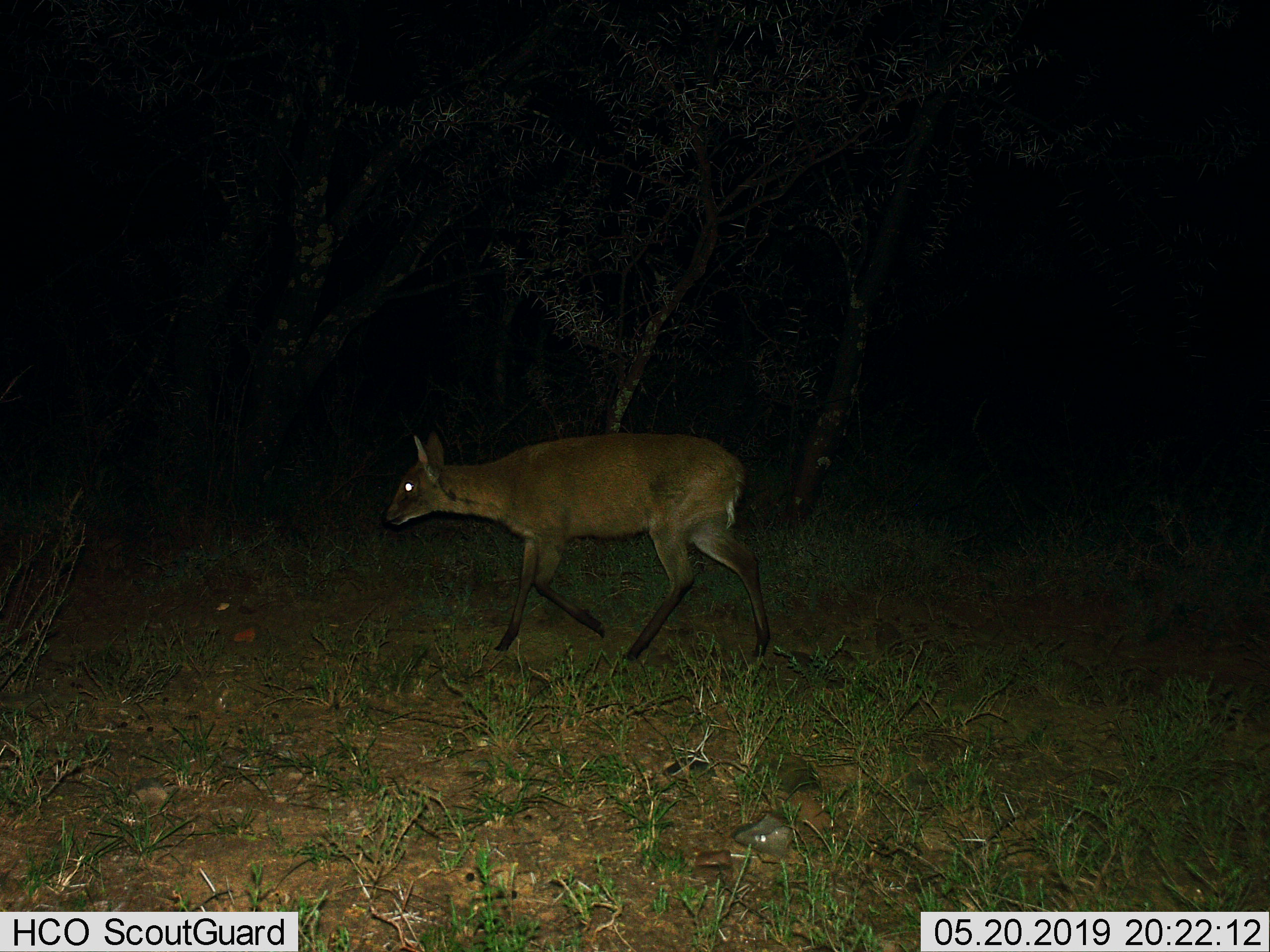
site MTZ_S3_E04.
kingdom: Animalia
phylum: Chordata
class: Mammalia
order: Artiodactyla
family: Bovidae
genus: Sylvicapra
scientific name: Sylvicapra grimmia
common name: common duiker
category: duikercommongrey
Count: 1.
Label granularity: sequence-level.